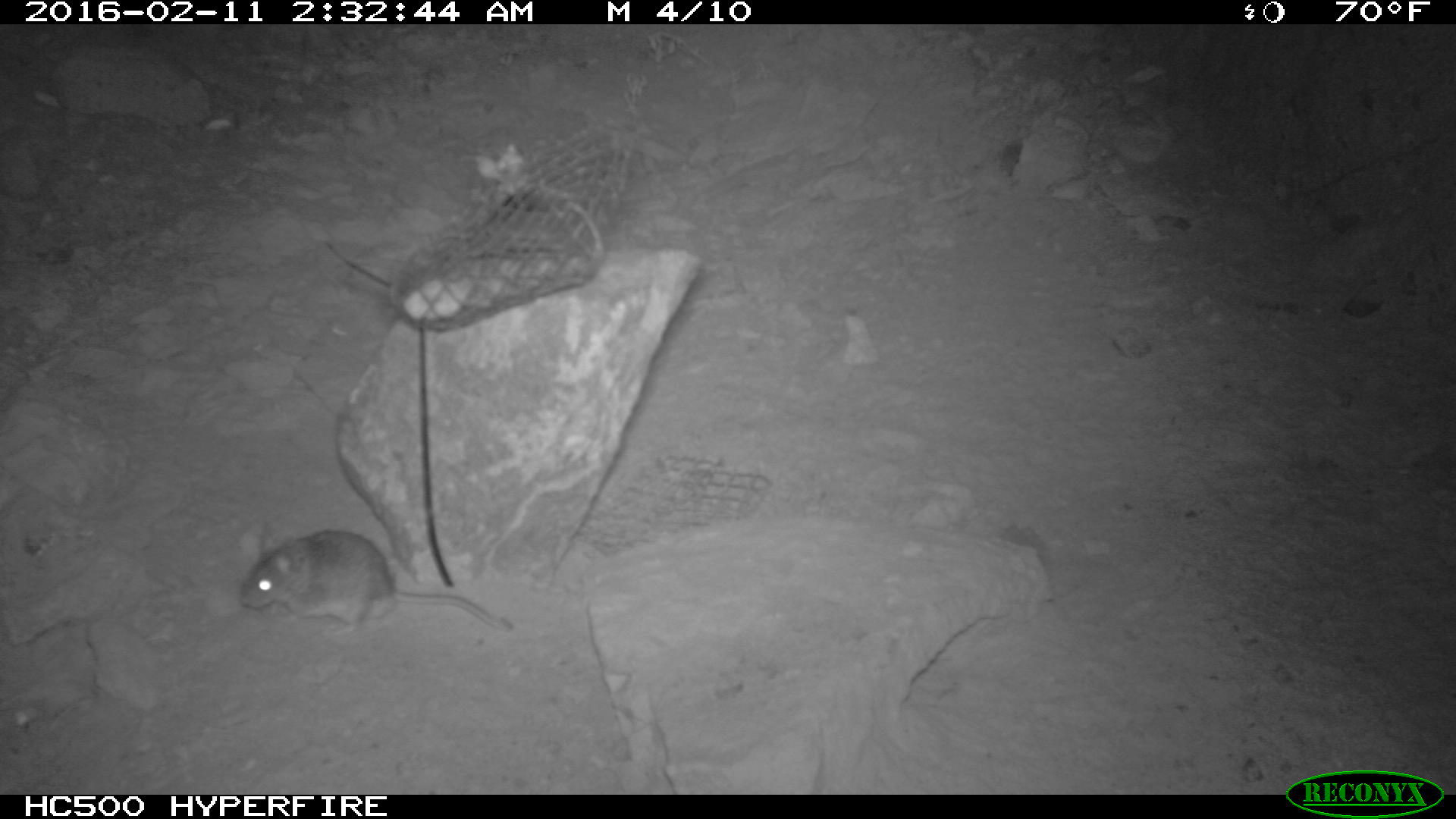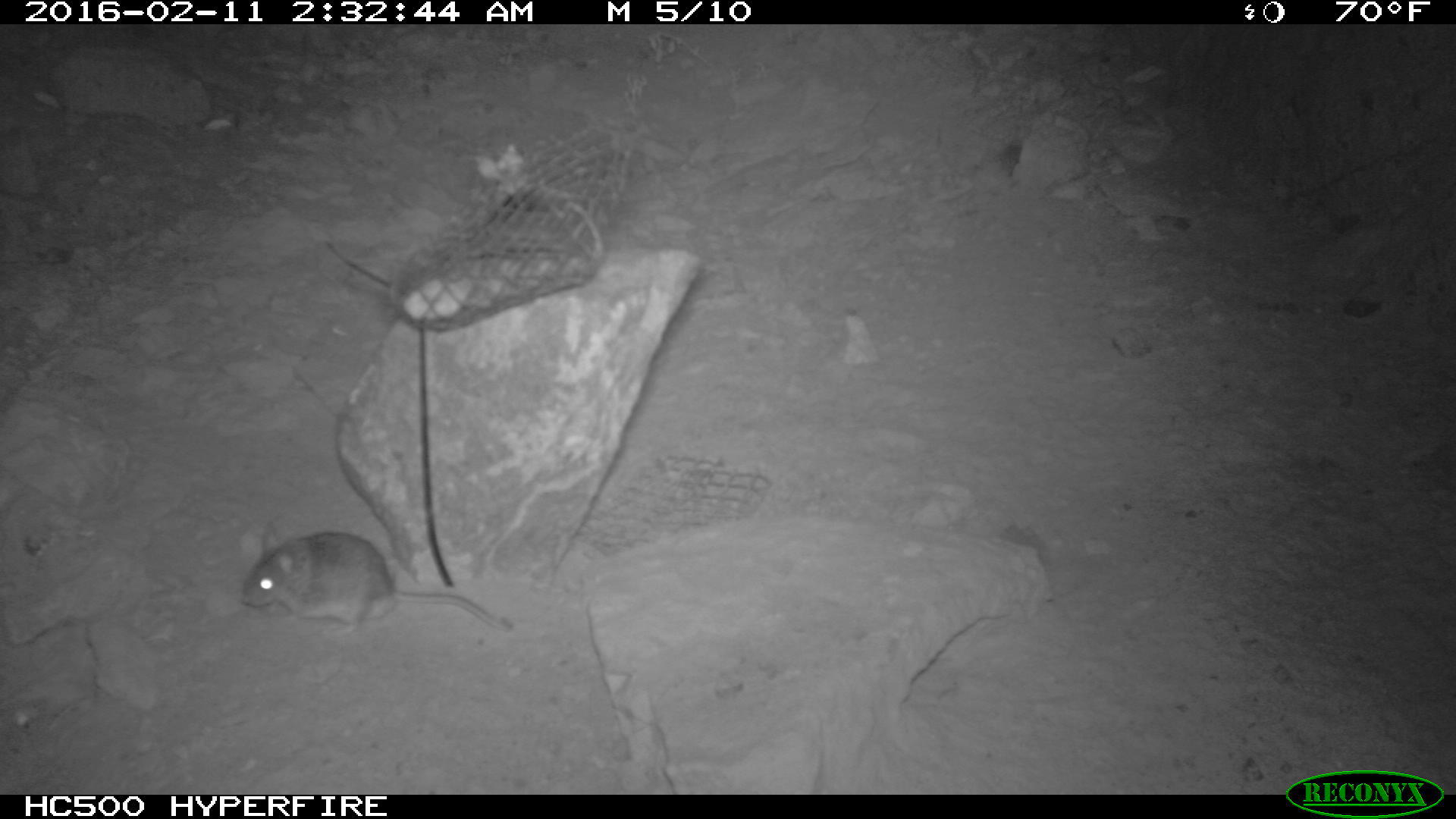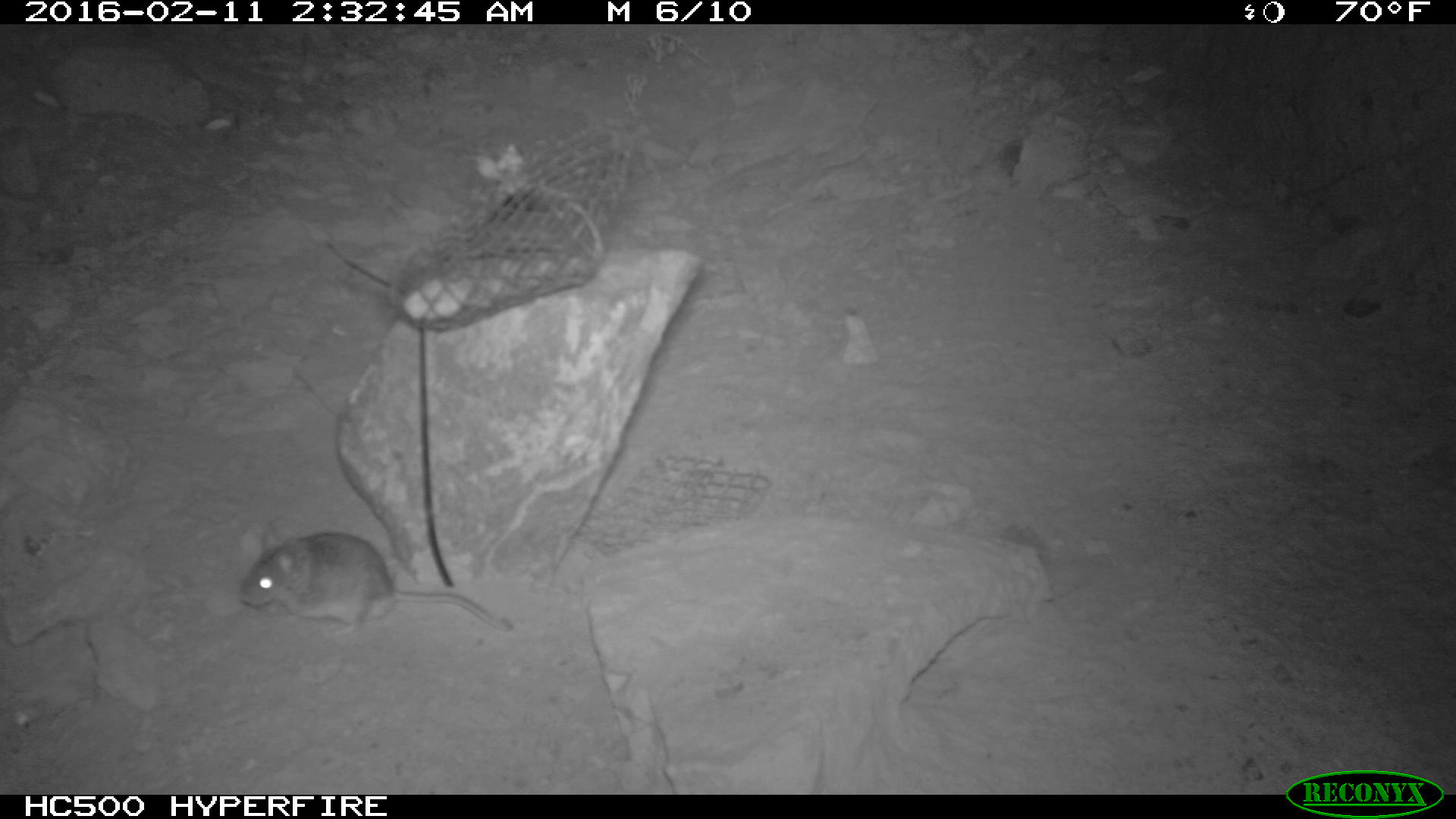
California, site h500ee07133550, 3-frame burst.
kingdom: Animalia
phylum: Chordata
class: Mammalia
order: Rodentia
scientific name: Rodentia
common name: rodent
Rodent (Rodentia).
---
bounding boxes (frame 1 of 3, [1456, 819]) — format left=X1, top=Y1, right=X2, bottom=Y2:
rodent: left=234, top=521, right=517, bottom=635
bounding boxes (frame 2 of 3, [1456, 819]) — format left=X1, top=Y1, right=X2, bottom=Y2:
rodent: left=240, top=522, right=512, bottom=635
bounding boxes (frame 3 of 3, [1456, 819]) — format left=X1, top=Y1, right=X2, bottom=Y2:
rodent: left=234, top=521, right=517, bottom=635